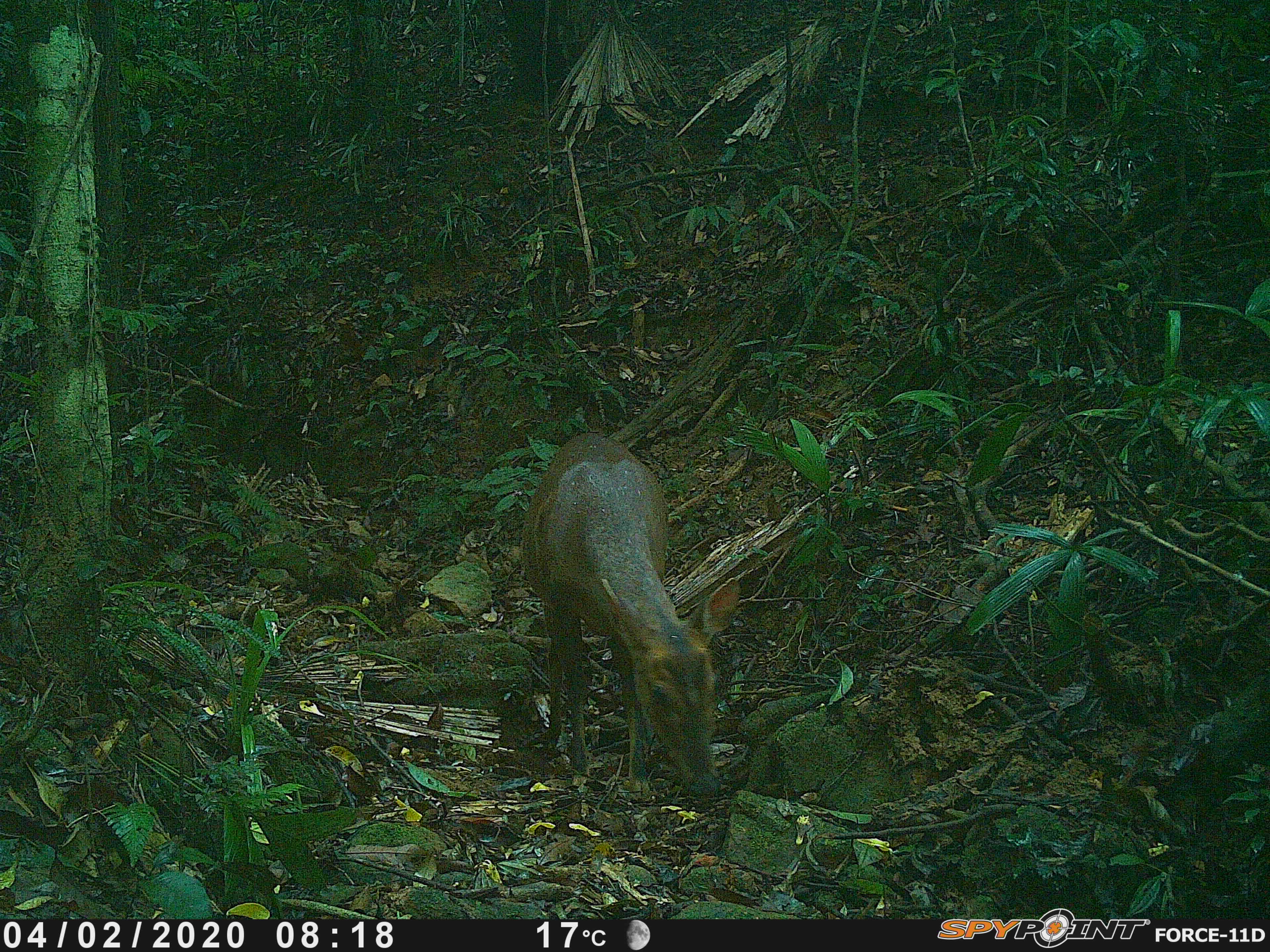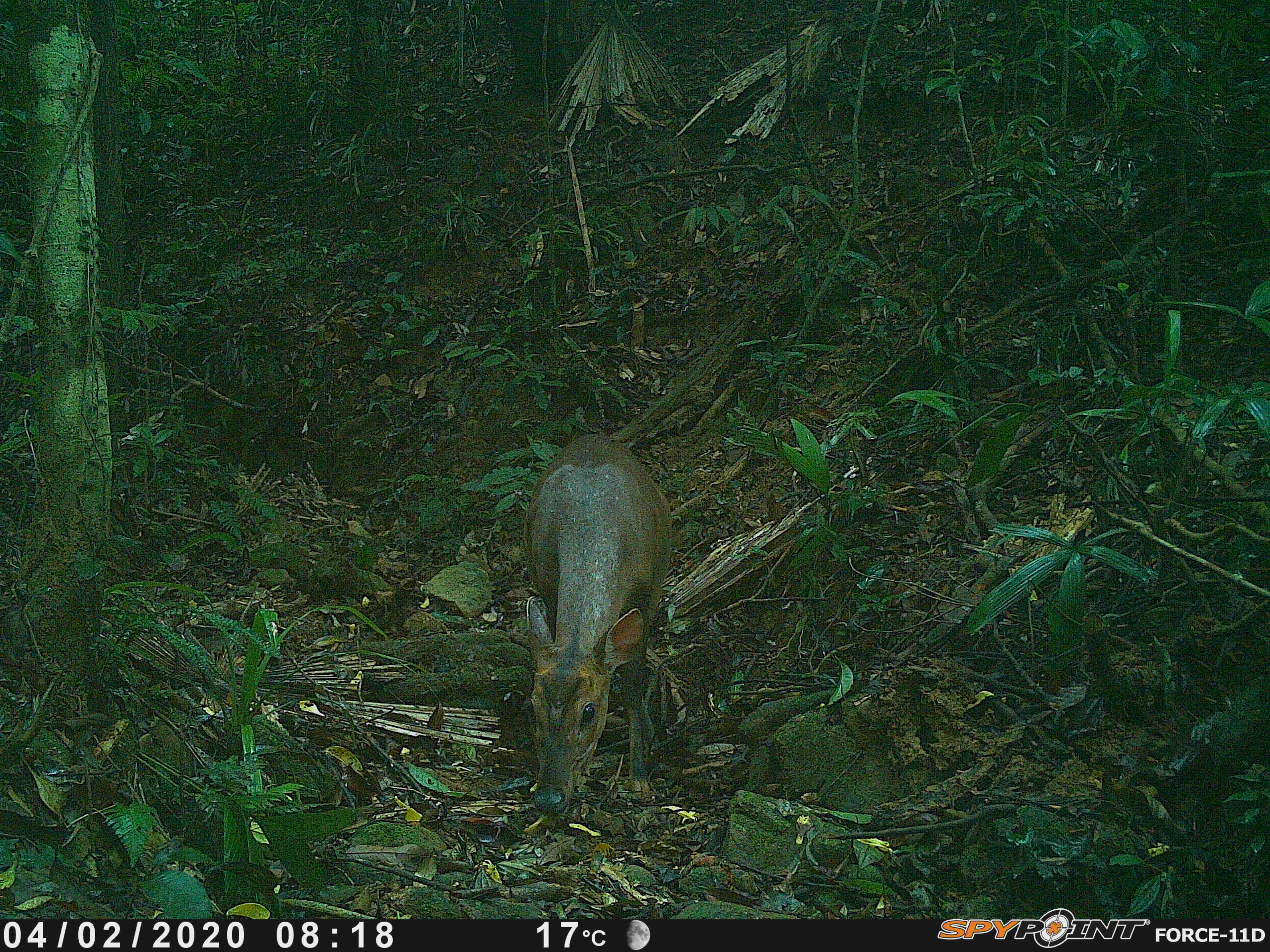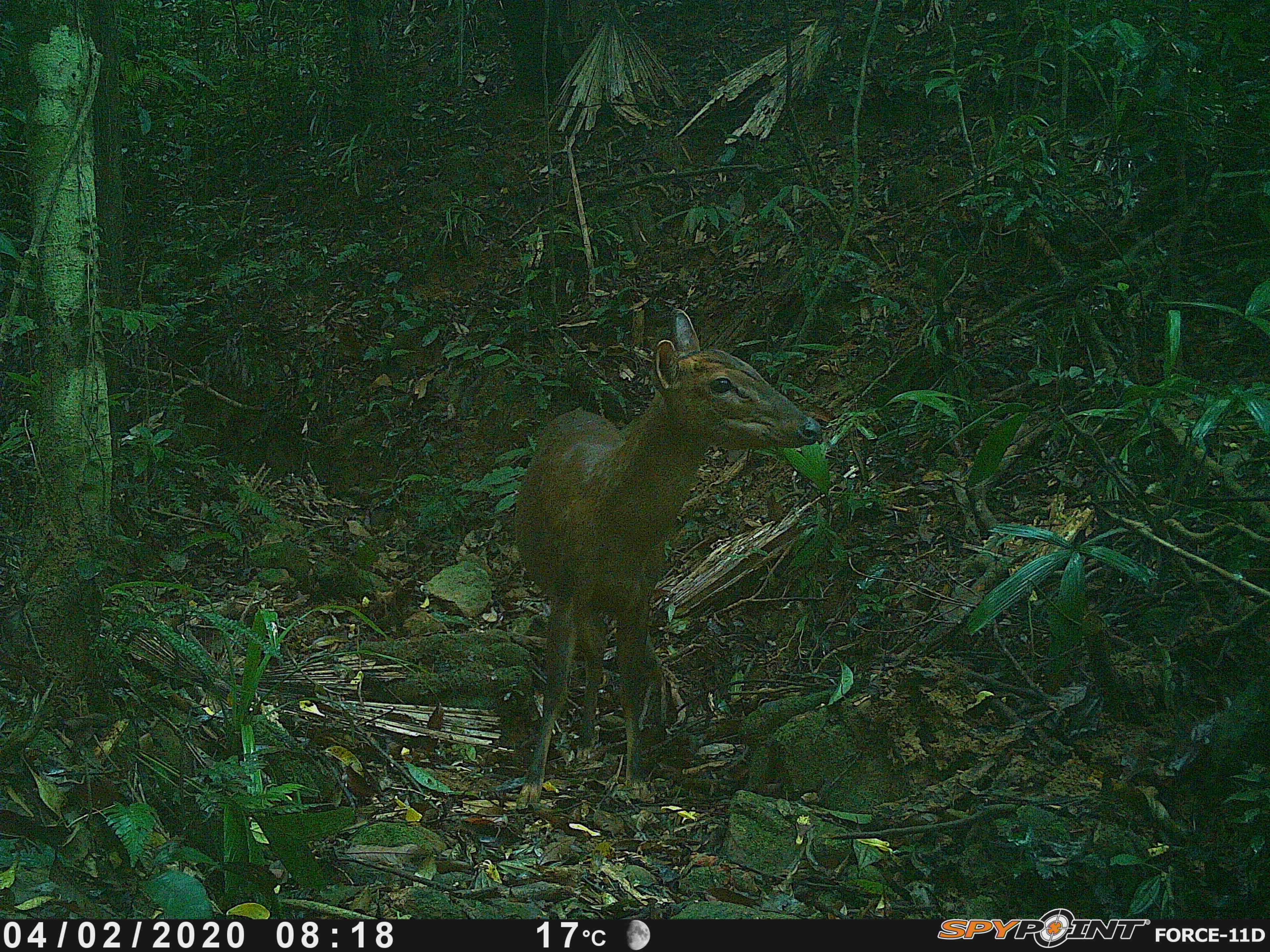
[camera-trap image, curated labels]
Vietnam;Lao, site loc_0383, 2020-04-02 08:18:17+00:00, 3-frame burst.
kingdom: Animalia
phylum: Chordata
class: Mammalia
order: Artiodactyla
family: Cervidae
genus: Muntiacus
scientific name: Muntiacus vuquangensis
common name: large-antlered muntjac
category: large antlered muntjac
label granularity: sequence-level